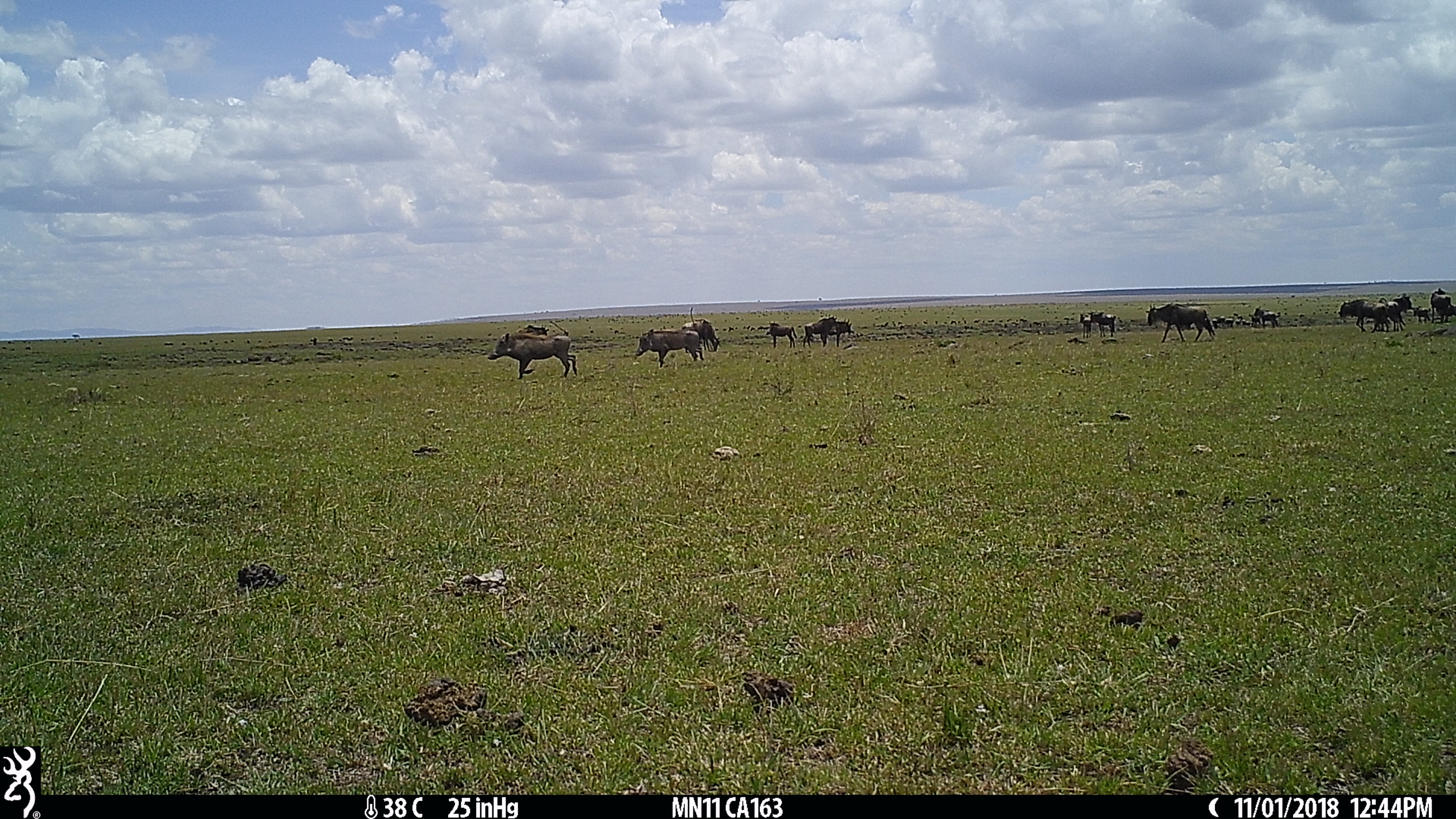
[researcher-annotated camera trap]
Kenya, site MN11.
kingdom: Animalia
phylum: Chordata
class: Mammalia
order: Artiodactyla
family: Suidae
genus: Phacochoerus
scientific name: Phacochoerus africanus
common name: common warthog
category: warthog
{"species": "warthog (common warthog) (Phacochoerus africanus)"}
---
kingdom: Animalia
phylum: Chordata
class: Mammalia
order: Artiodactyla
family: Bovidae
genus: Connochaetes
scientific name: Connochaetes taurinus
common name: blue wildebeest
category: wildebeest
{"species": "wildebeest (blue wildebeest) (Connochaetes taurinus)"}